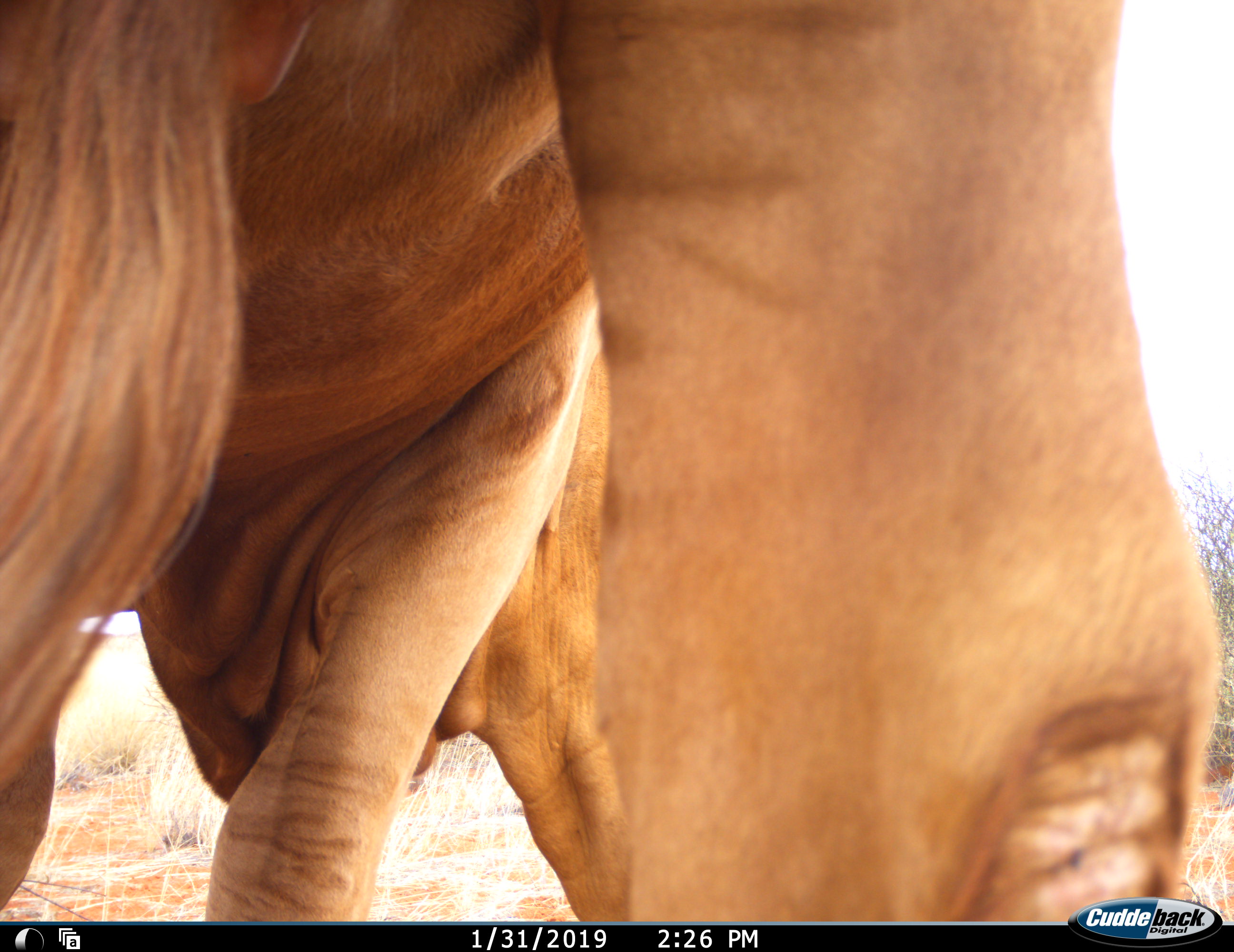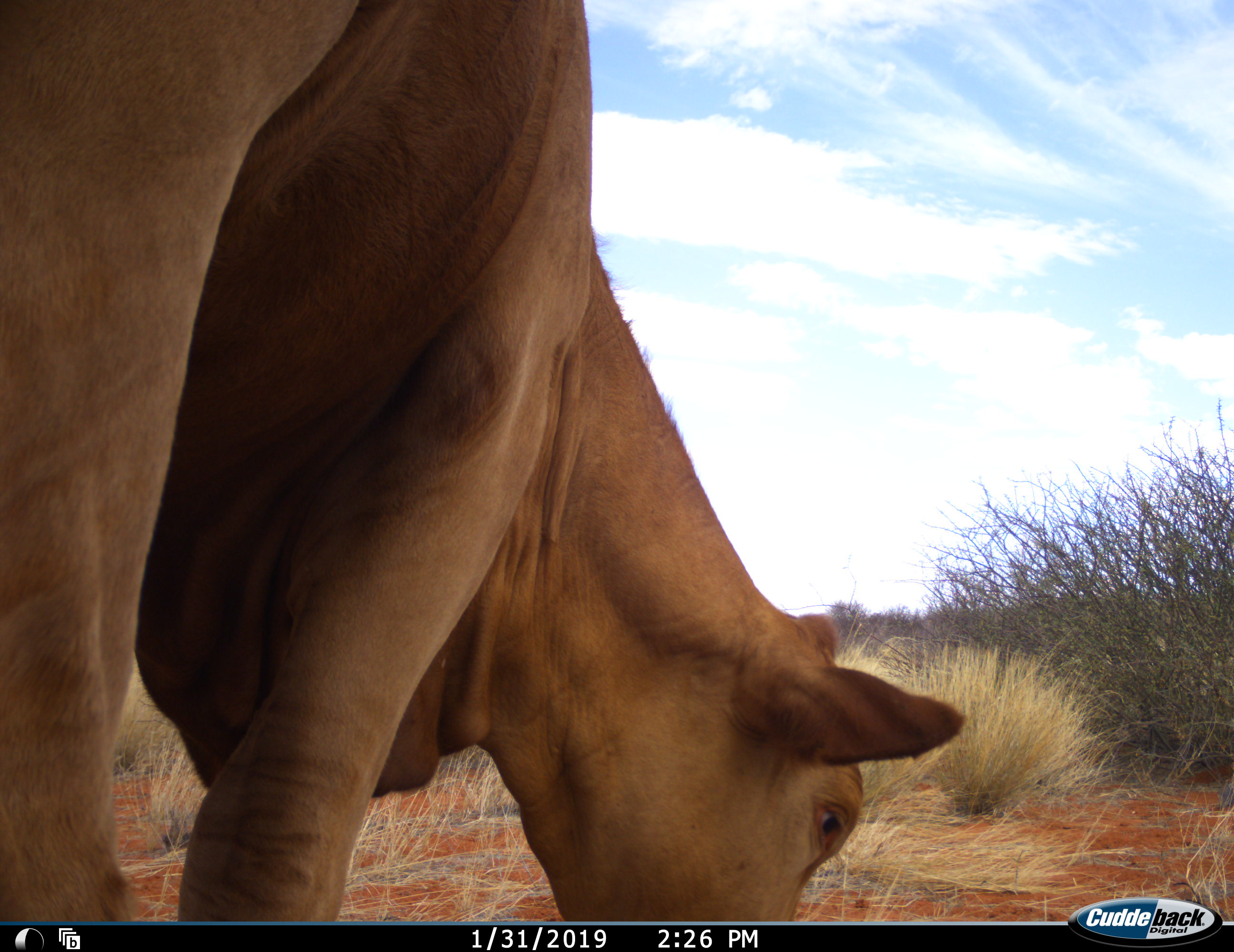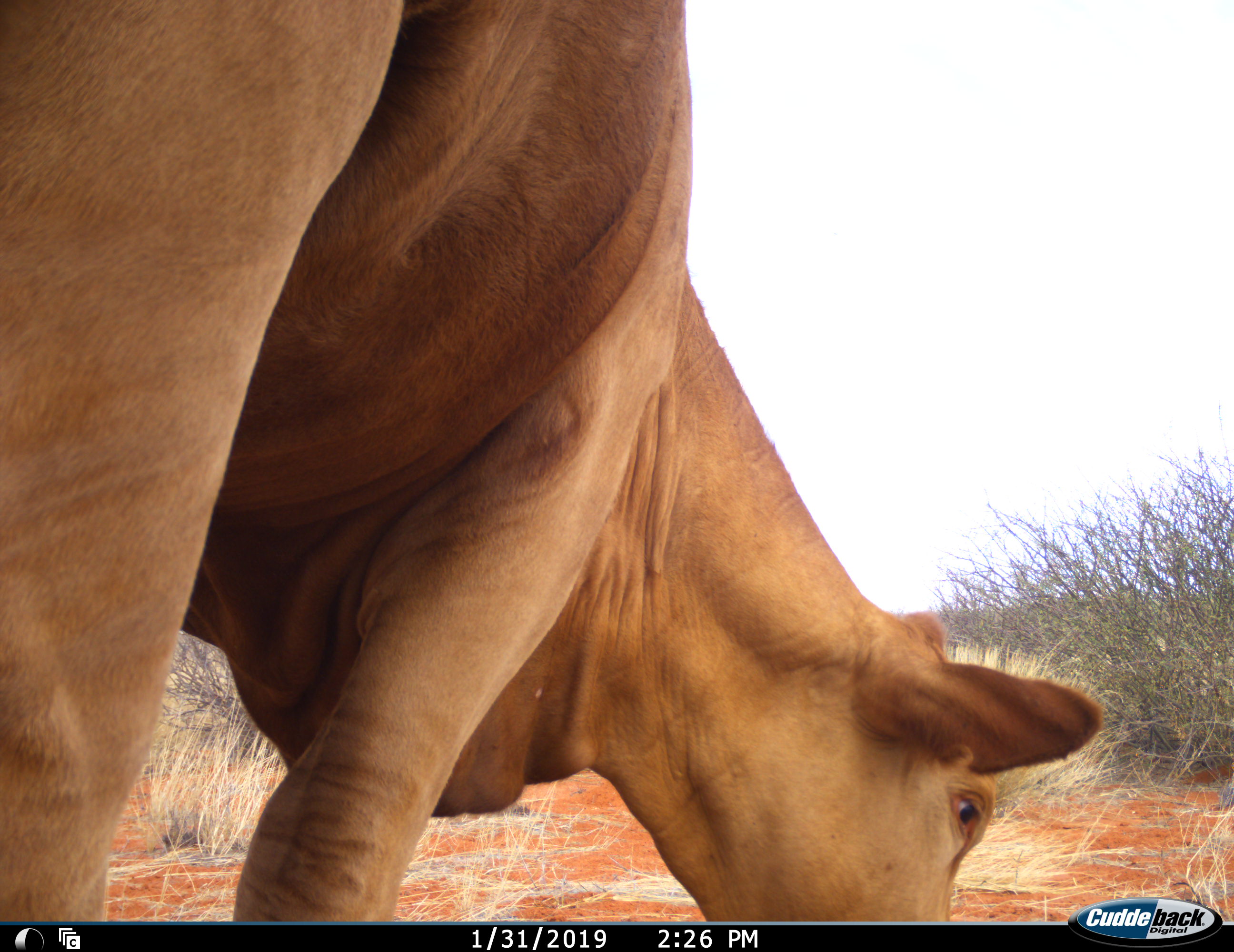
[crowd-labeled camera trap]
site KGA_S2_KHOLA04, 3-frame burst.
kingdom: Animalia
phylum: Chordata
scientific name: Vertebrata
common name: domestic animal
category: domesticanimal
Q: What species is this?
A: Domesticanimal (domestic animal) (Vertebrata).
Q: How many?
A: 1.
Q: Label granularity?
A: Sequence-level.